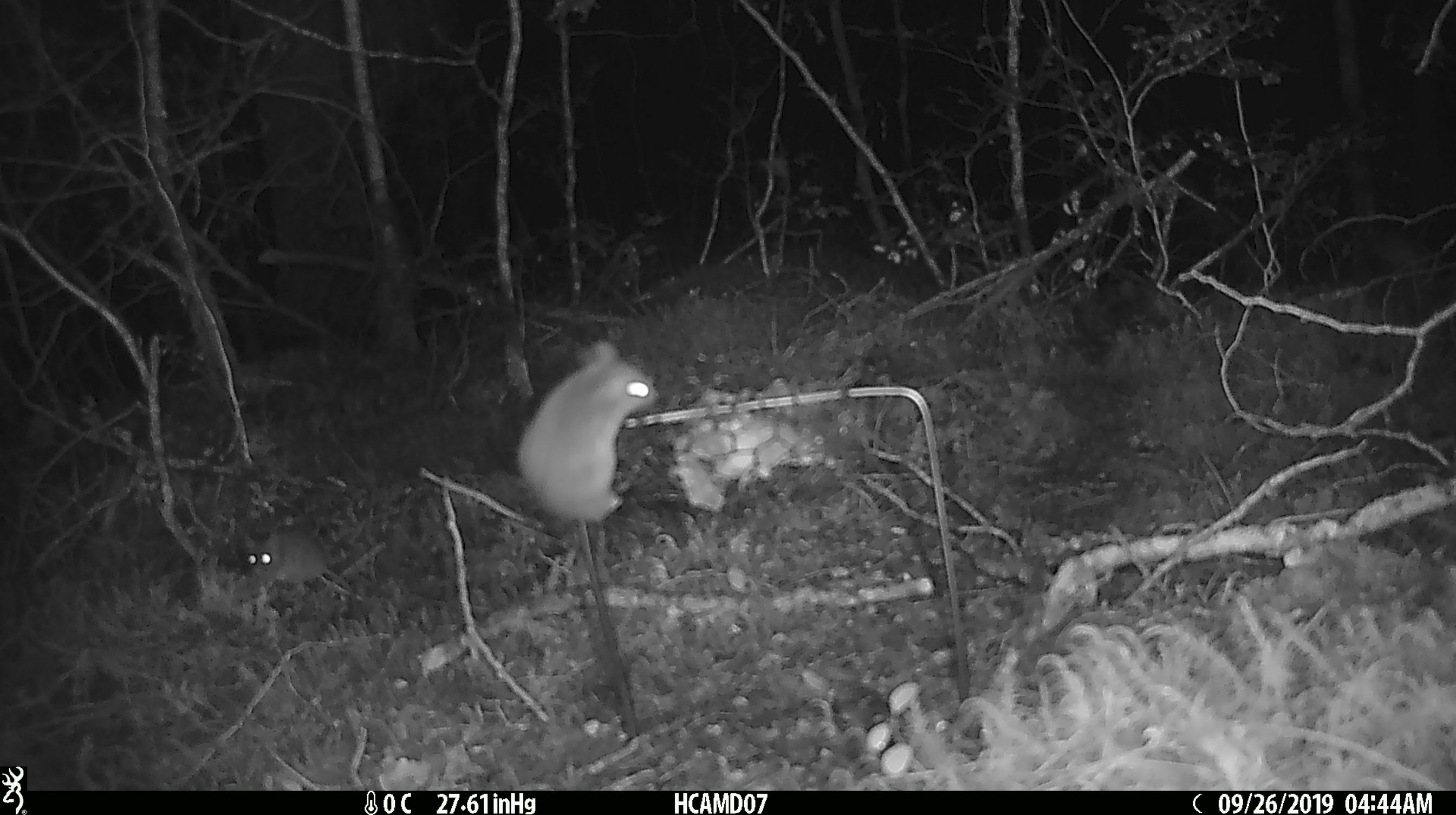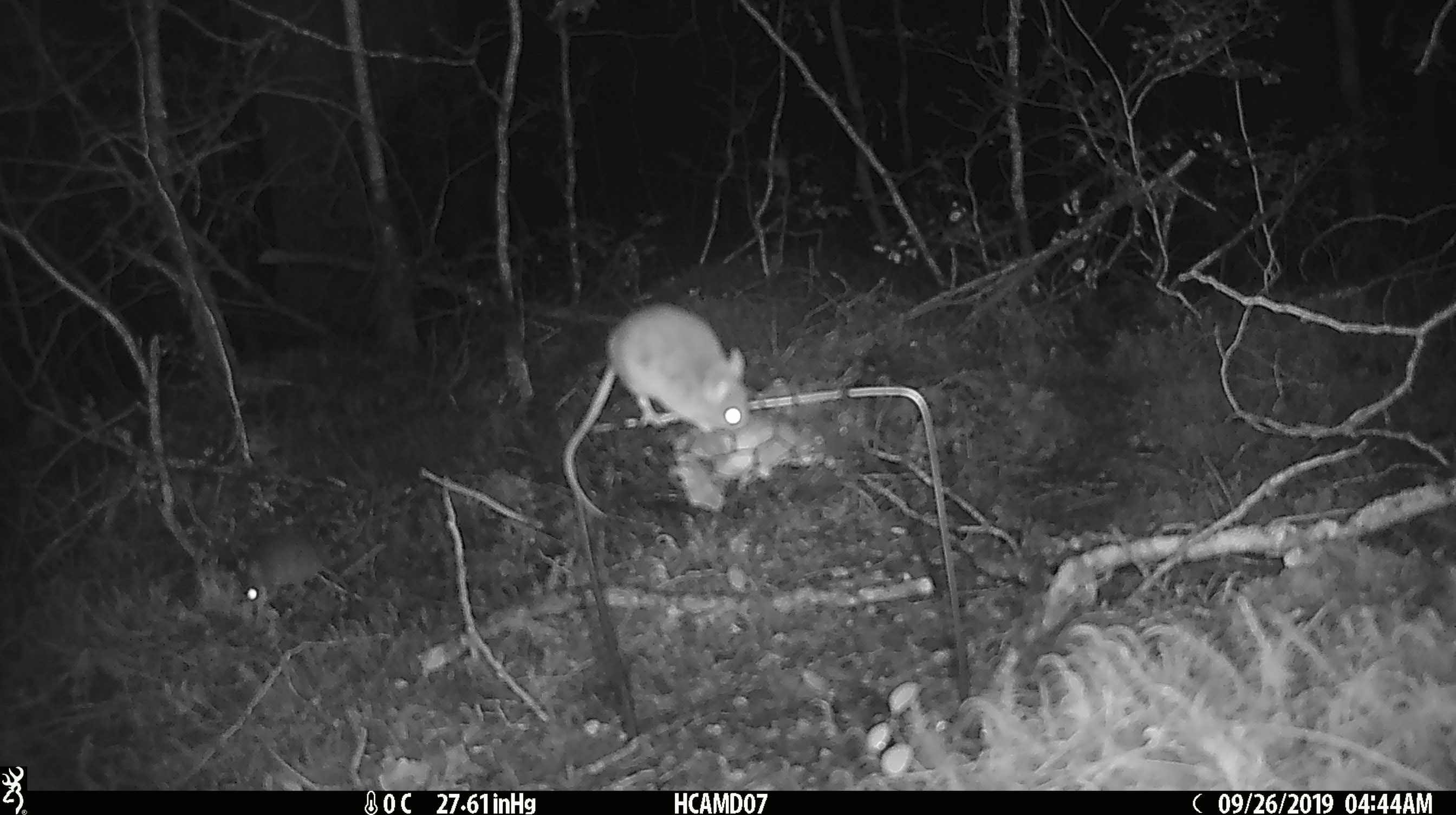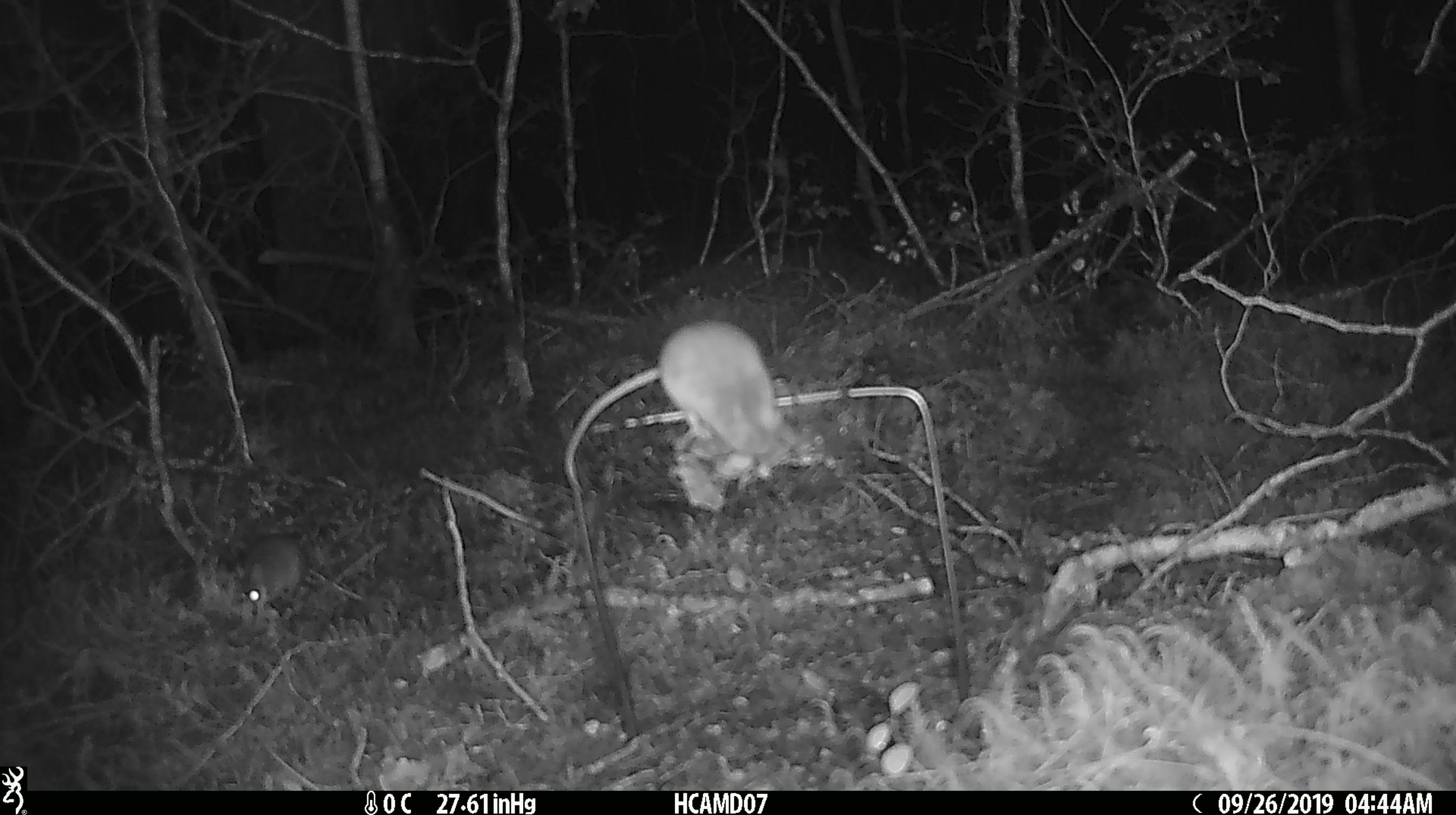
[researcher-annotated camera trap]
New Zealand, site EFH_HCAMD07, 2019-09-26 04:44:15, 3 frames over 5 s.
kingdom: Animalia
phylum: Chordata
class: Mammalia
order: Rodentia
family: Muridae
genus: Mus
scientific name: Mus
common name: mouse